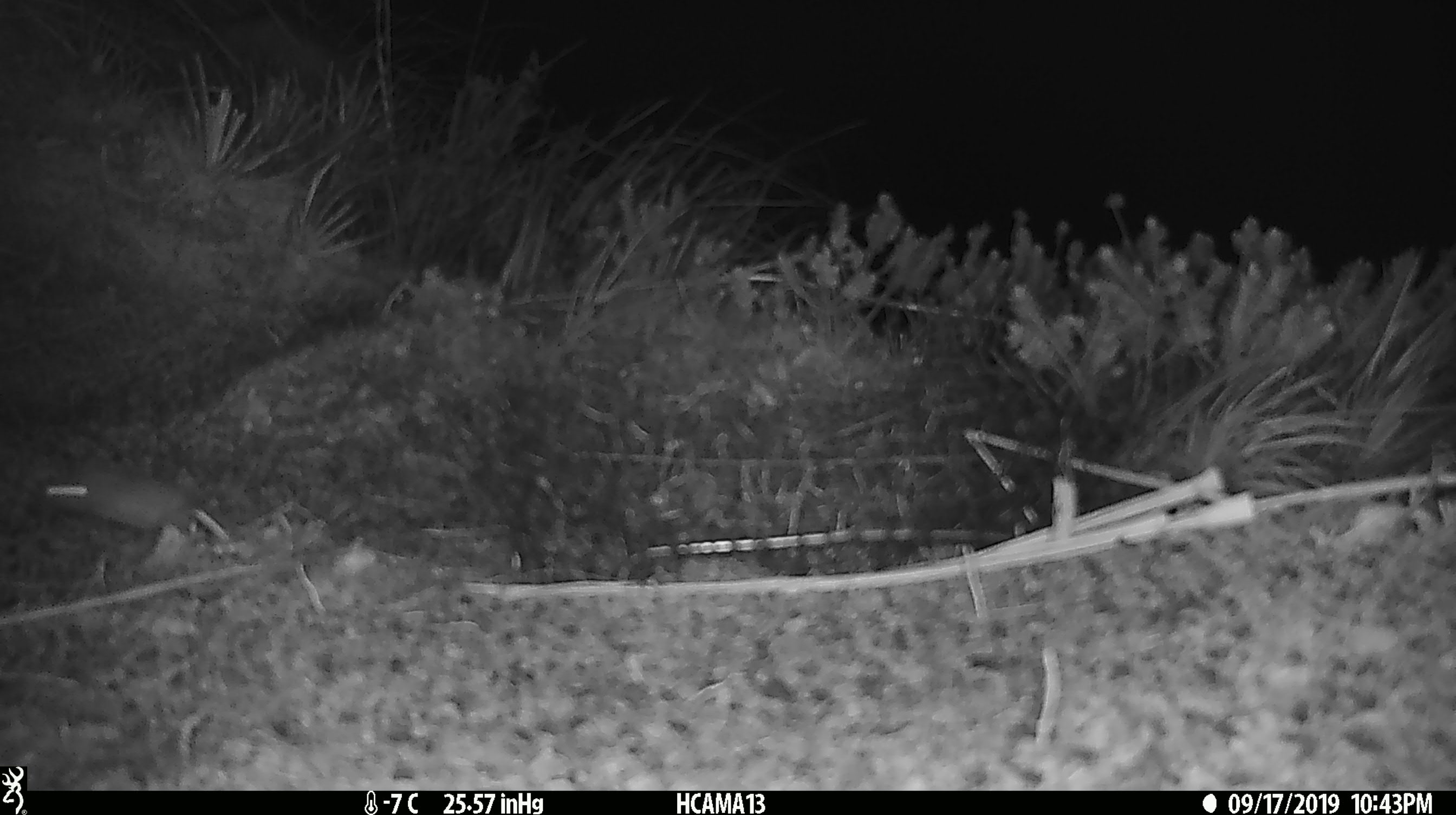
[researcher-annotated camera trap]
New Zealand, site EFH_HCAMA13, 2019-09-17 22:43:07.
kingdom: Animalia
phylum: Chordata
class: Mammalia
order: Rodentia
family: Muridae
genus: Mus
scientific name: Mus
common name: mouse